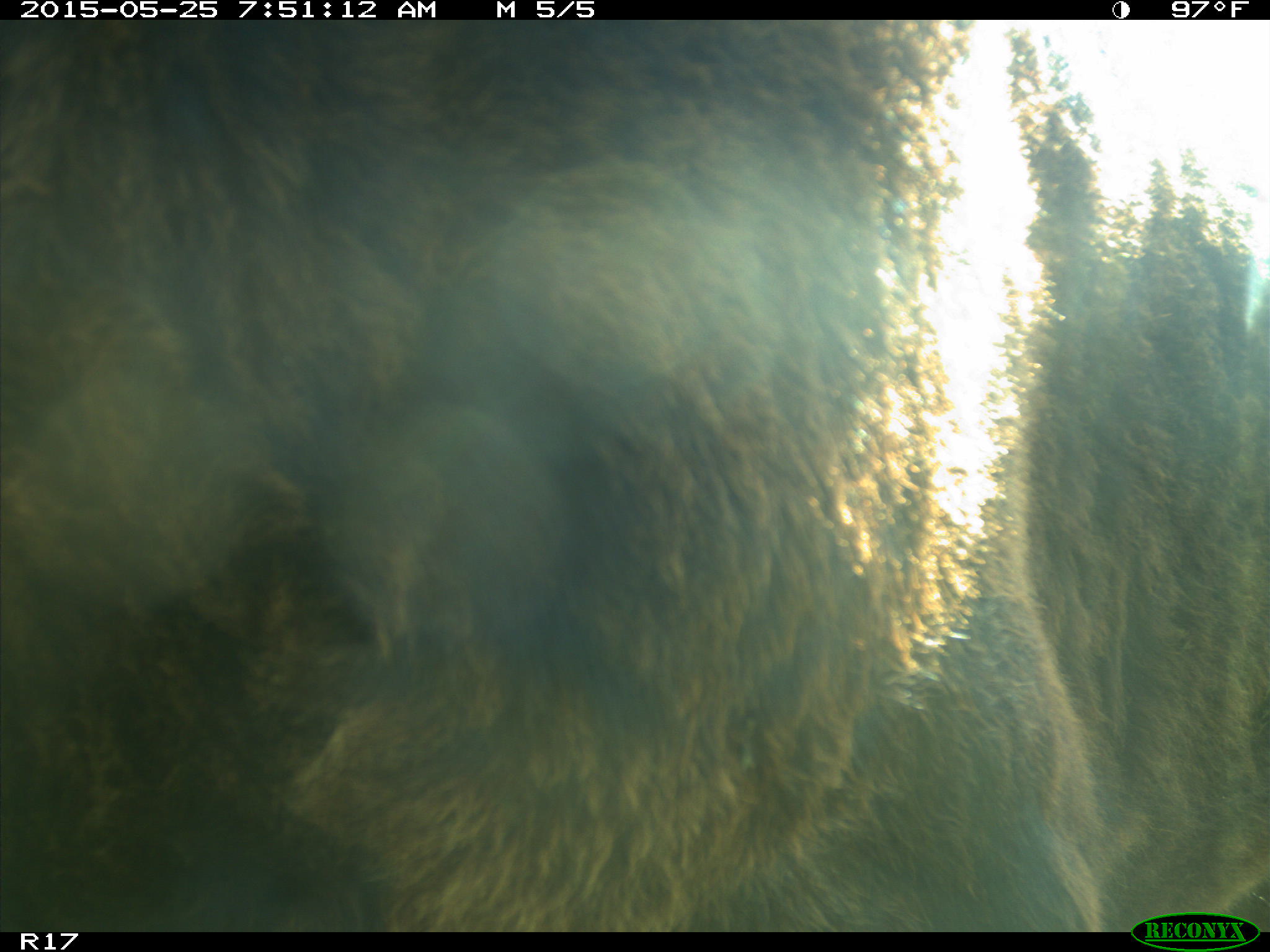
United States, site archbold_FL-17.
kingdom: Animalia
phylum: Chordata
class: Mammalia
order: Artiodactyla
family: Bovidae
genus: Bos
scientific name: Bos taurus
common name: domestic cow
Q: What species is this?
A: Bos taurus (domestic cow).